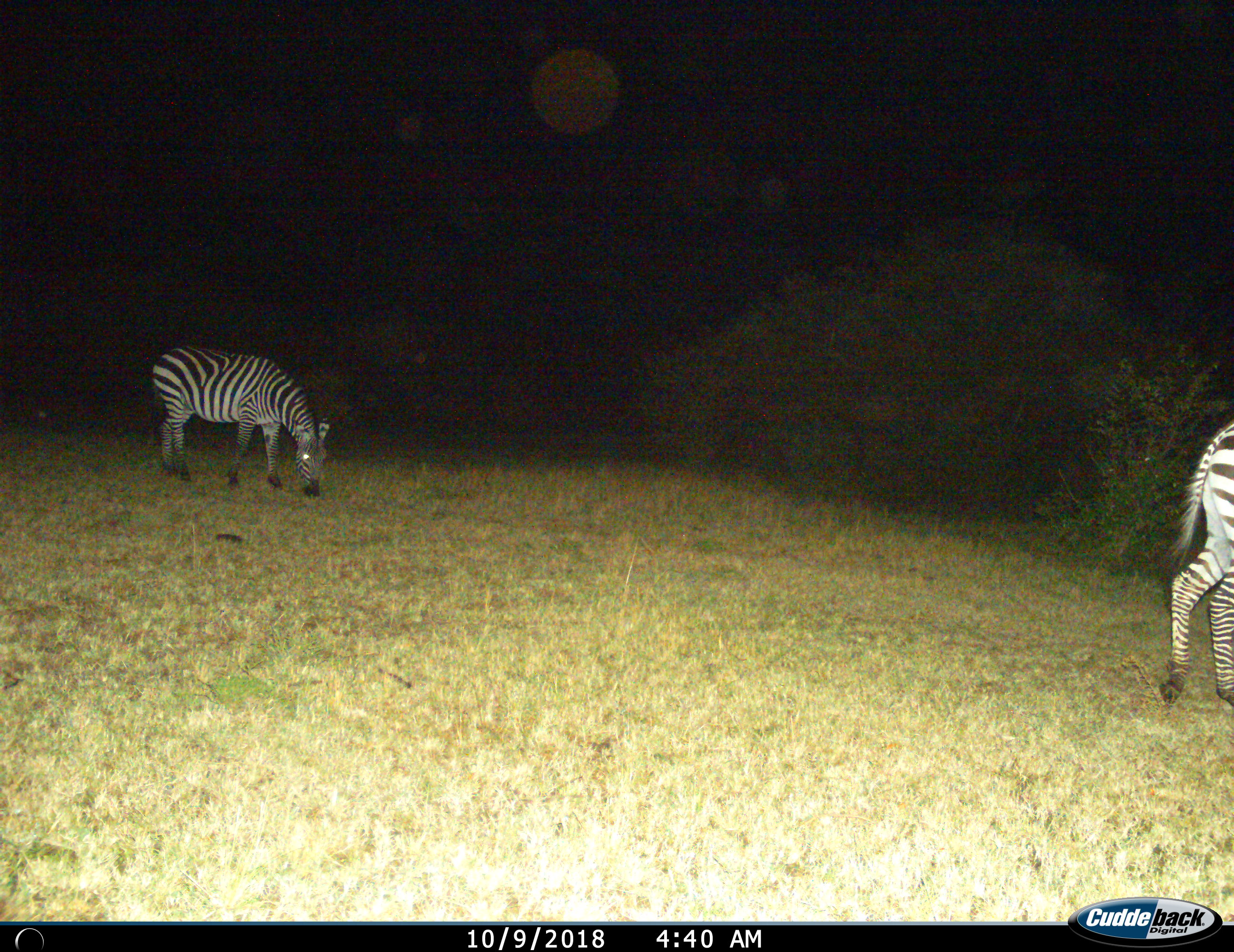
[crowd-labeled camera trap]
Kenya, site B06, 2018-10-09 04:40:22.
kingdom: Animalia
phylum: Chordata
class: Mammalia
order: Perissodactyla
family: Equidae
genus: Equus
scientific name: Equus quagga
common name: plains zebra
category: zebra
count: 2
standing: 50%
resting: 0%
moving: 10%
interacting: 0%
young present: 0%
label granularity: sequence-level